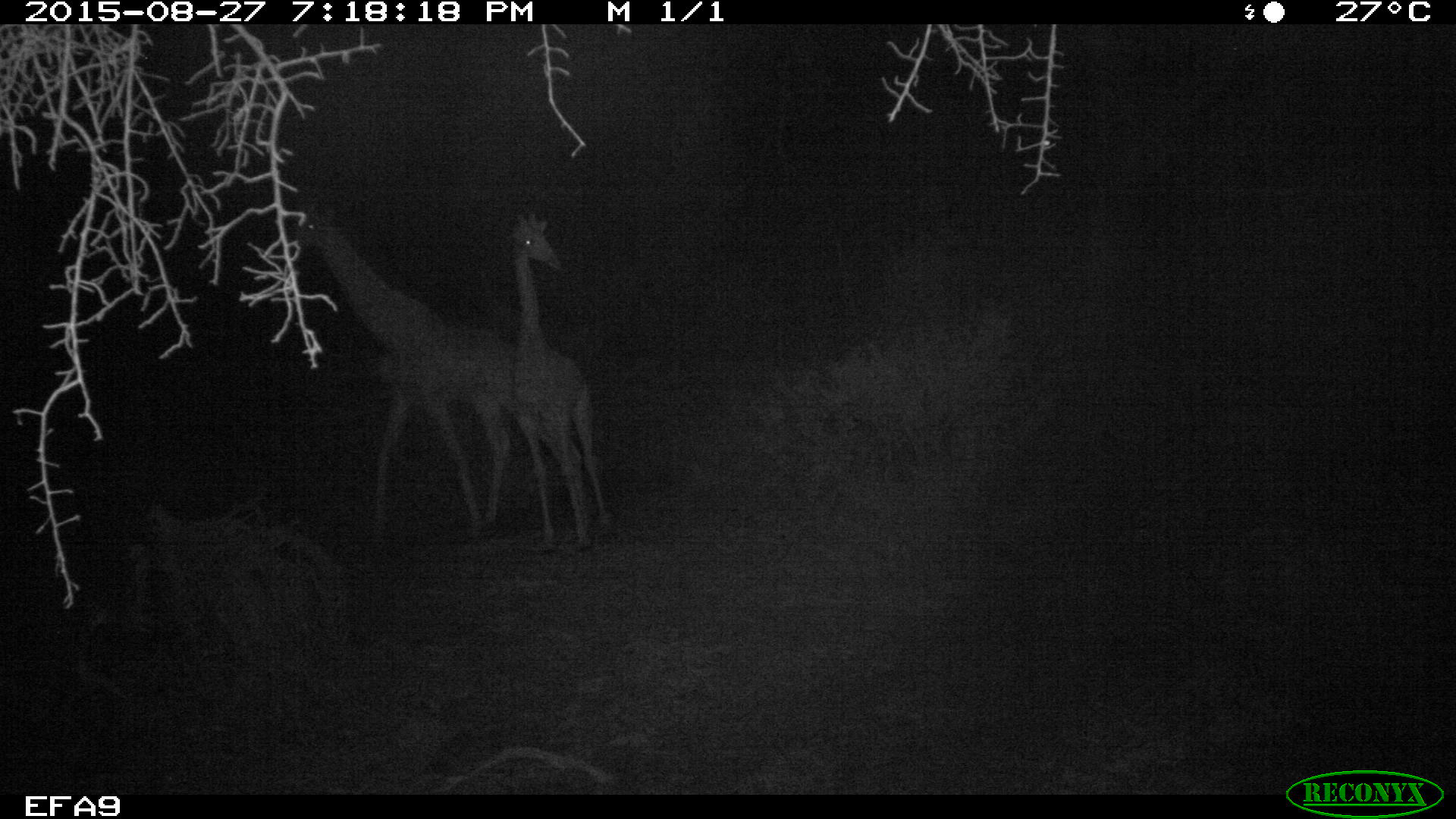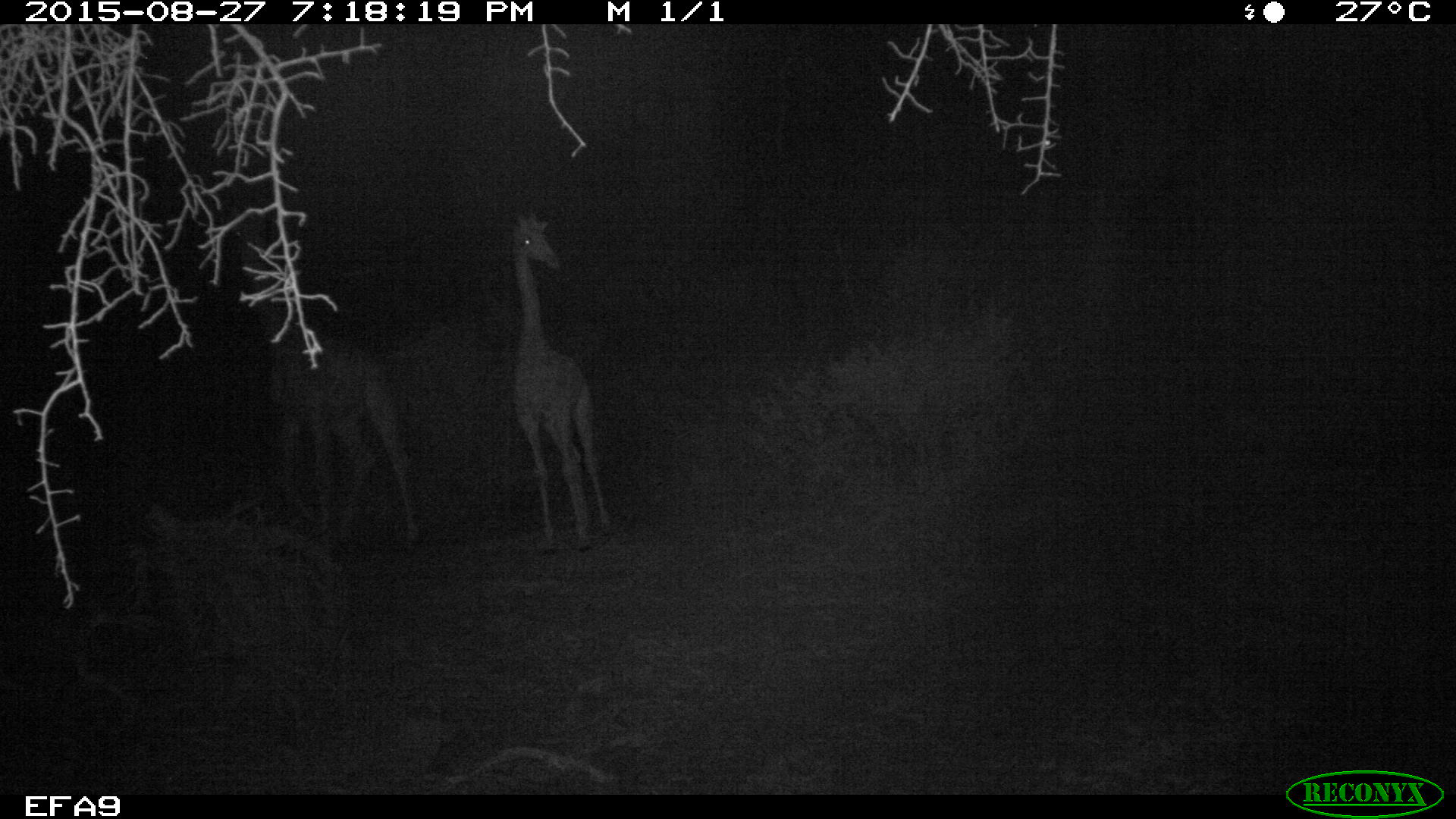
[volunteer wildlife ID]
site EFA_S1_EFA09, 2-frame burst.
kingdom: Animalia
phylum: Chordata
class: Mammalia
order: Artiodactyla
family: Giraffidae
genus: Giraffa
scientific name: Giraffa camelopardalis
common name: giraffe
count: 2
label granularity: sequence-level